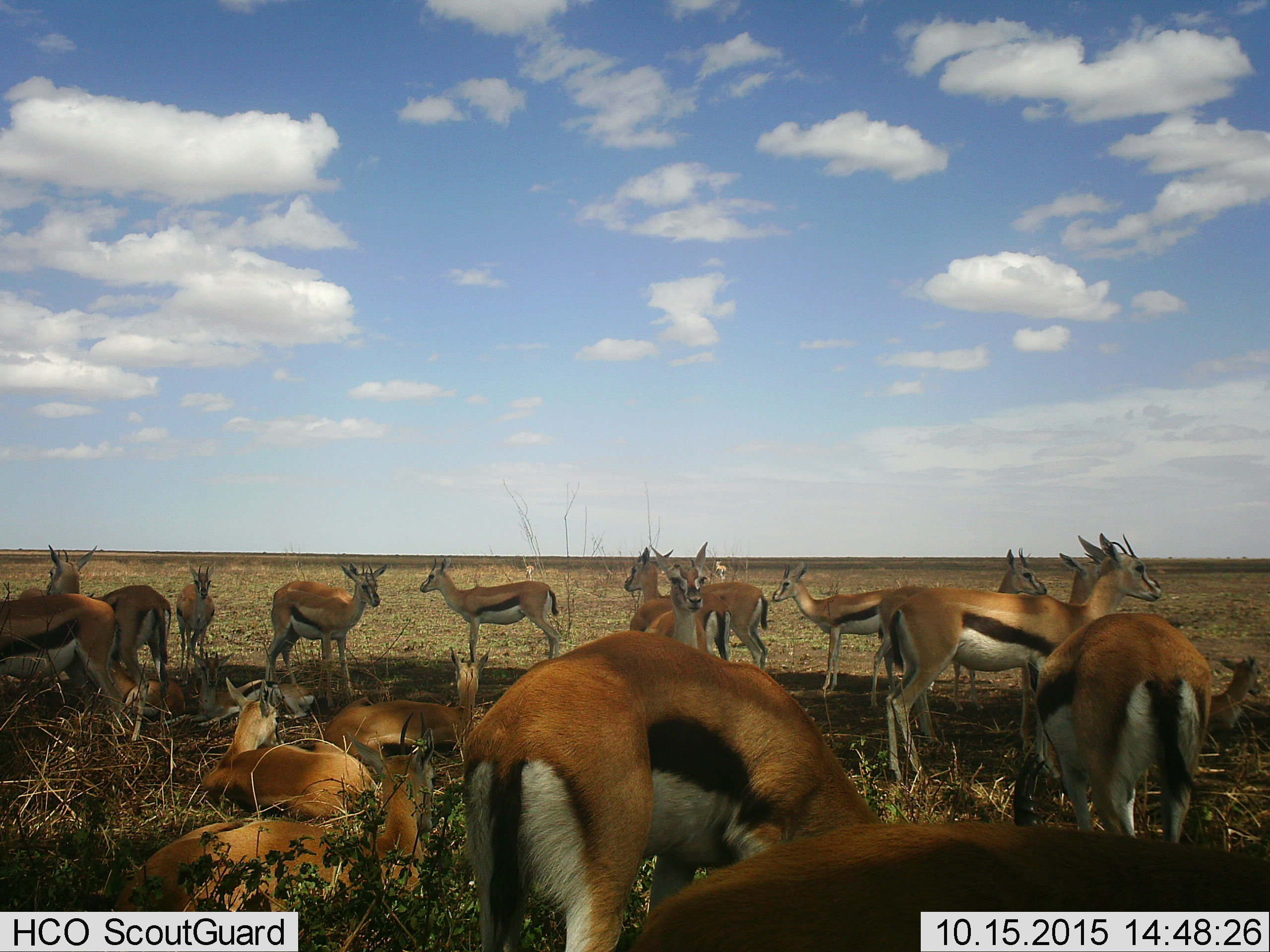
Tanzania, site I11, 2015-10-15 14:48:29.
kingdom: Animalia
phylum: Chordata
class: Mammalia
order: Artiodactyla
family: Bovidae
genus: Eudorcas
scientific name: Eudorcas thomsonii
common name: thomson's gazelle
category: gazellethomsons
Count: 11-50.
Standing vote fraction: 100%.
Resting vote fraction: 100%.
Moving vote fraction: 20%.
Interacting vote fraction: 20%.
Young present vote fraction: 20%.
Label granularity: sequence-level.